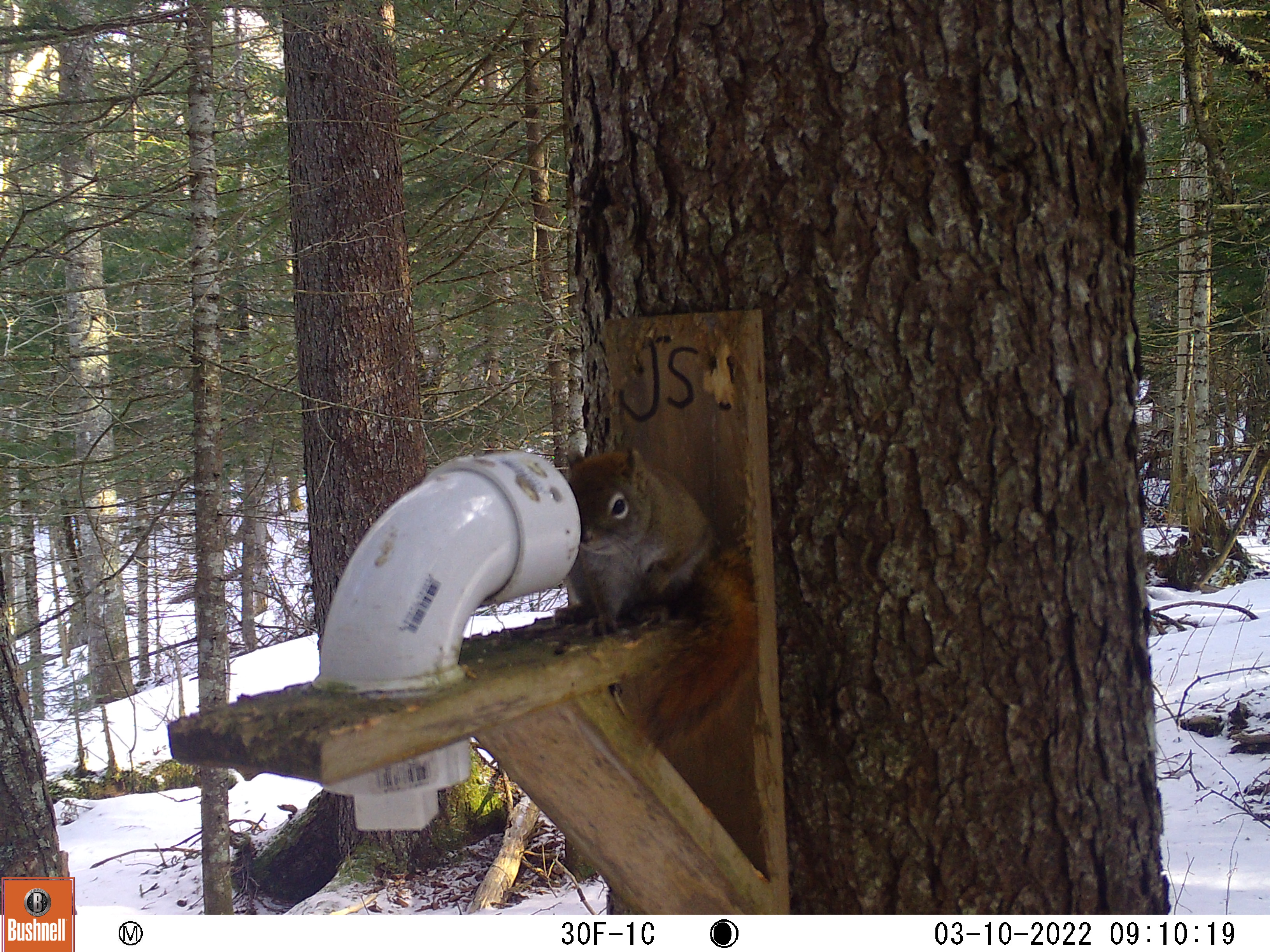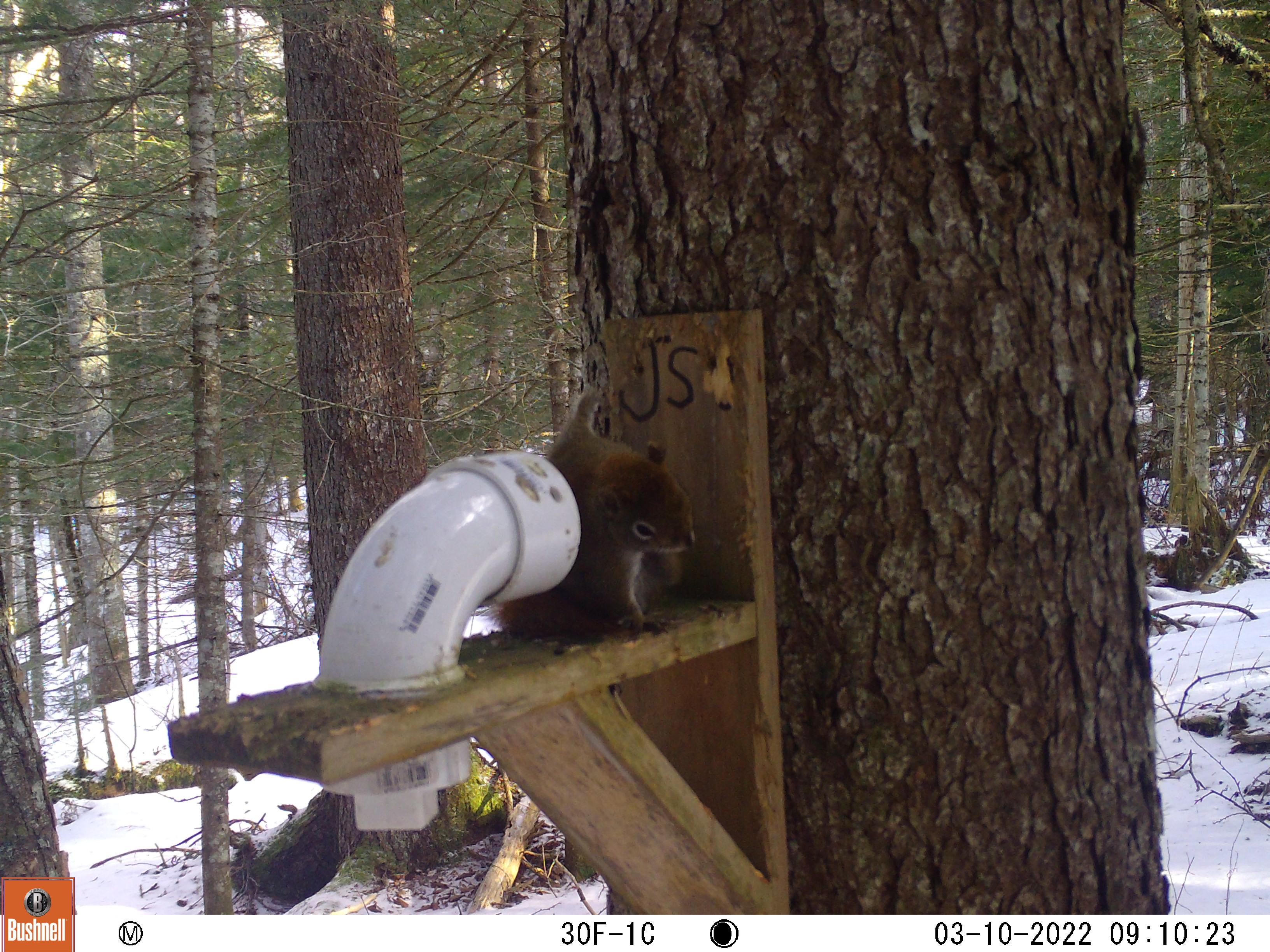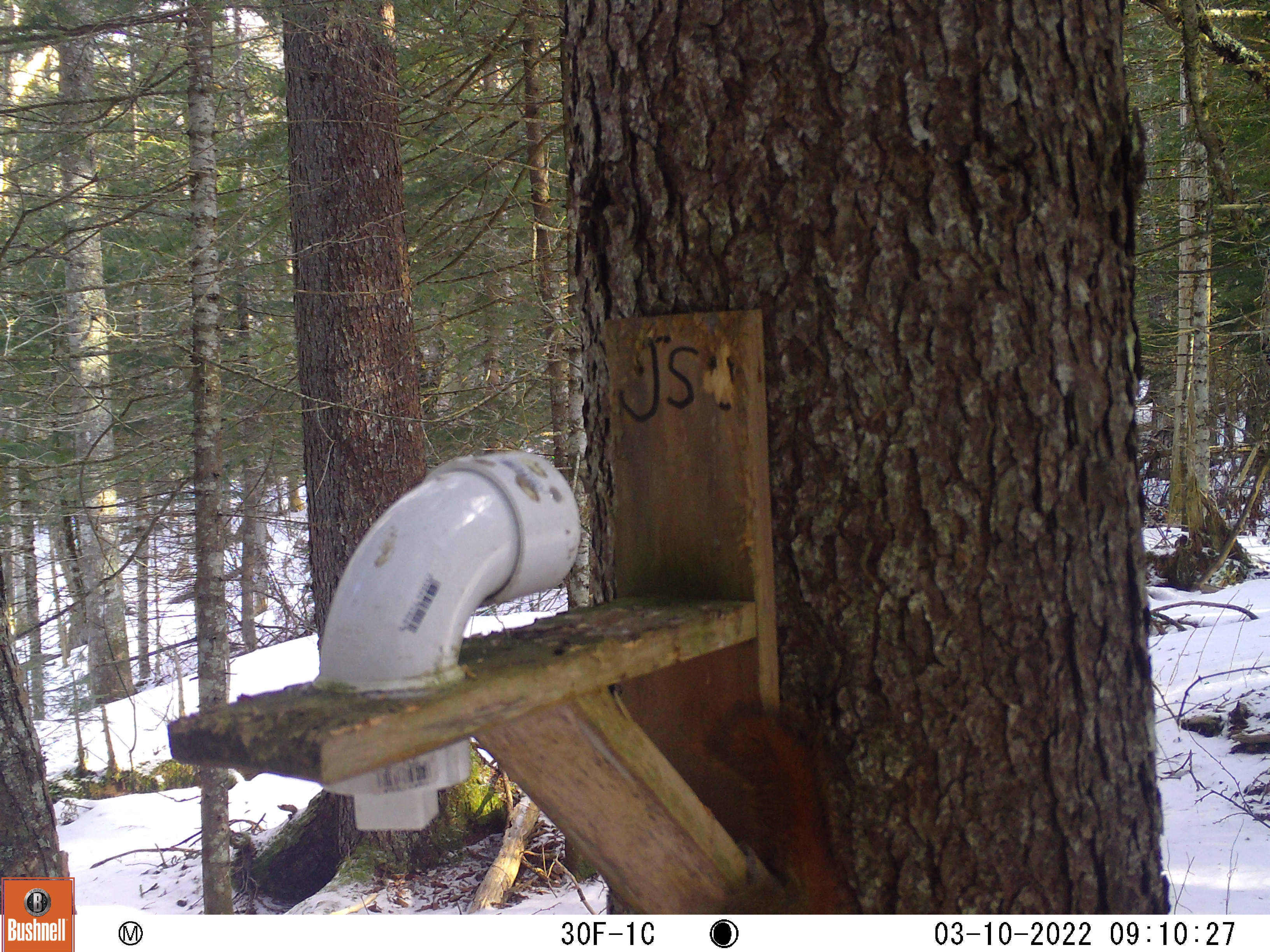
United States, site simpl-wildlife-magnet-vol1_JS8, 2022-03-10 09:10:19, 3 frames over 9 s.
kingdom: Animalia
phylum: Chordata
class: Mammalia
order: Rodentia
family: Sciuridae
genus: Tamiasciurus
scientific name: Tamiasciurus hudsonicus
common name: red squirrel